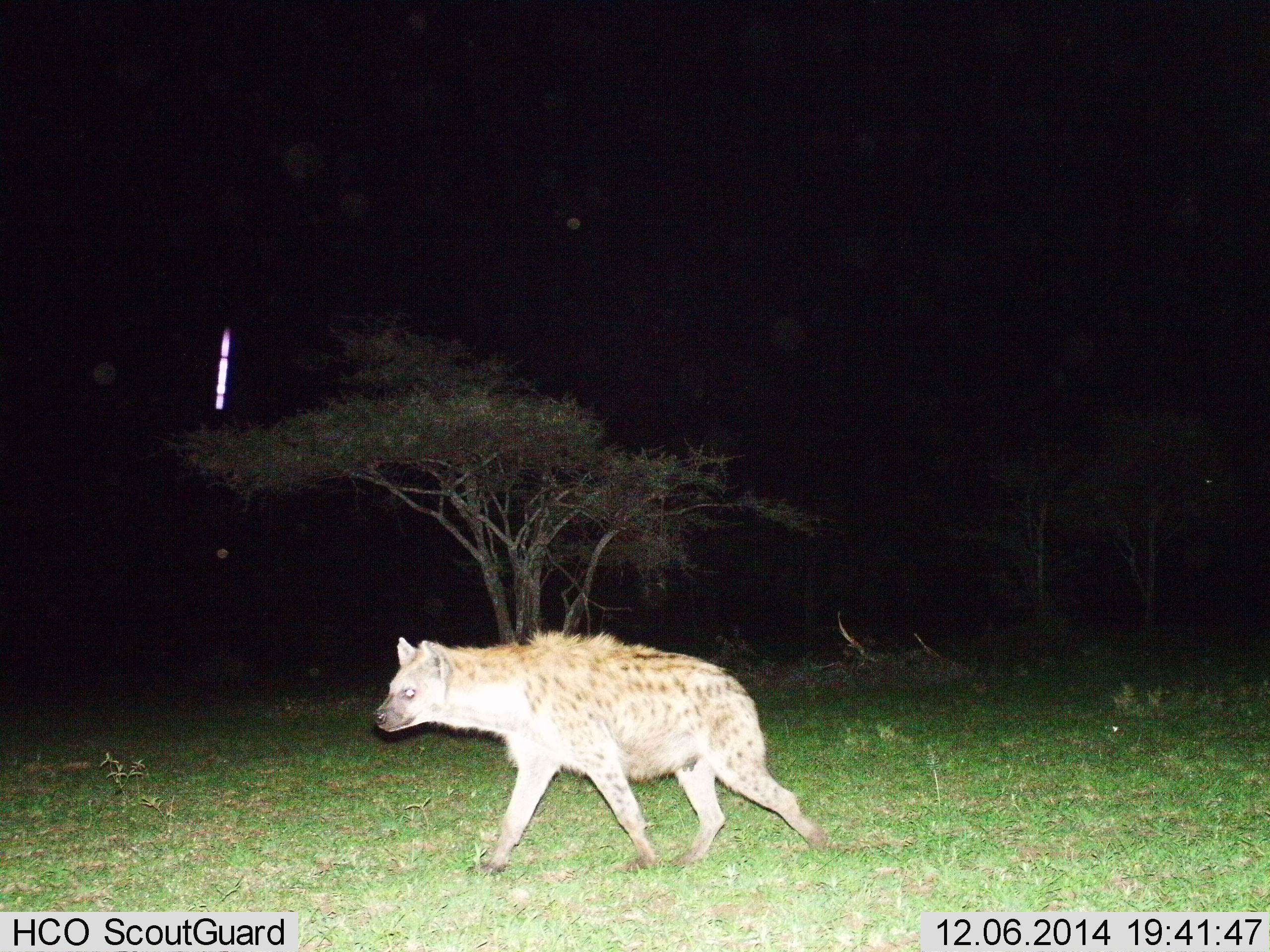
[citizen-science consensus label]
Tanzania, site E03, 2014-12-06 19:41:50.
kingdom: Animalia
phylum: Chordata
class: Mammalia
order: Carnivora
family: Hyaenidae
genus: Crocuta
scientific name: Crocuta crocuta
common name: spotted hyena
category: hyenaspotted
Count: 1.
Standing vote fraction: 10%.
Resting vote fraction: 0%.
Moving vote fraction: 90%.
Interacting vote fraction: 0%.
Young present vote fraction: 0%.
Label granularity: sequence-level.